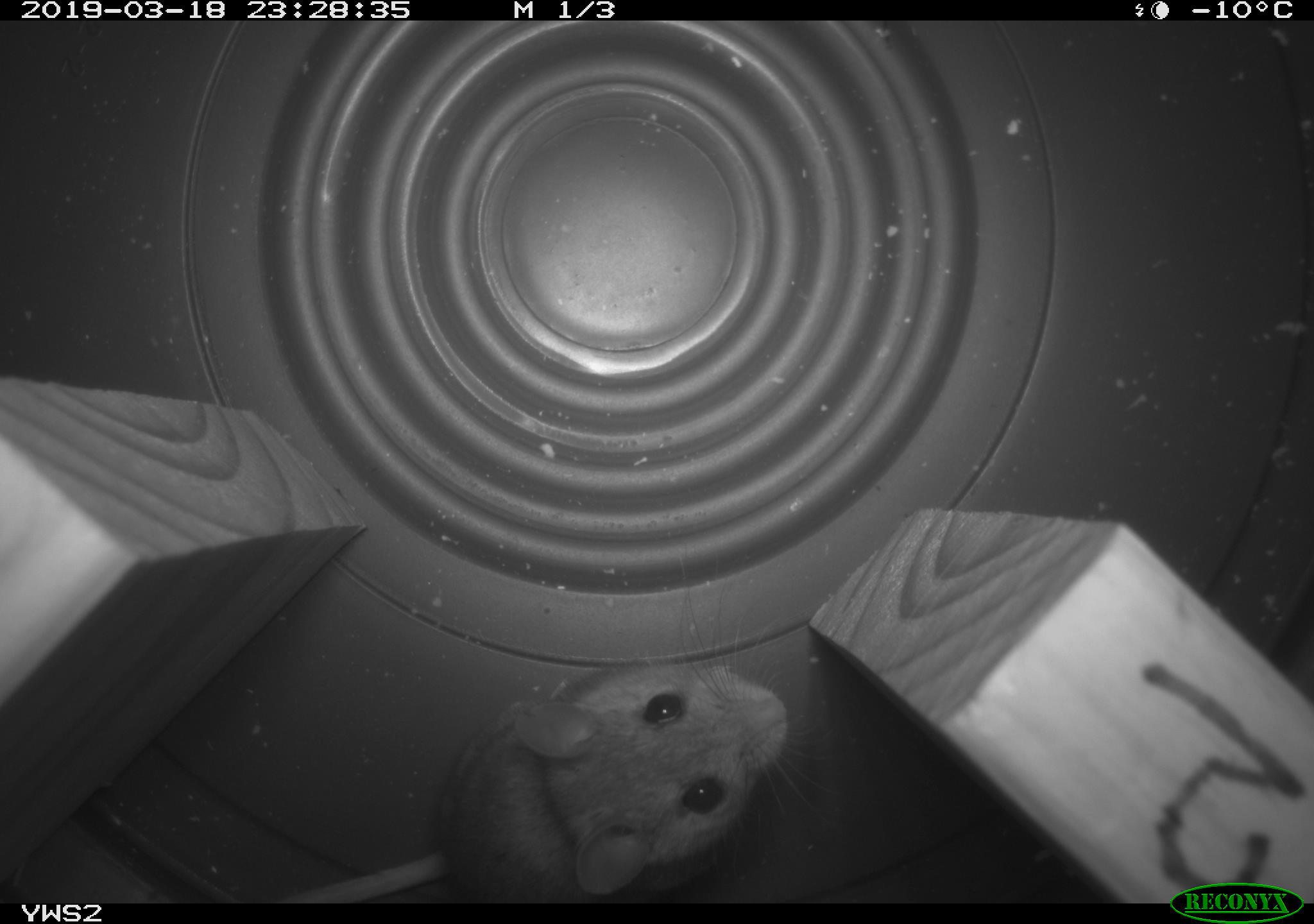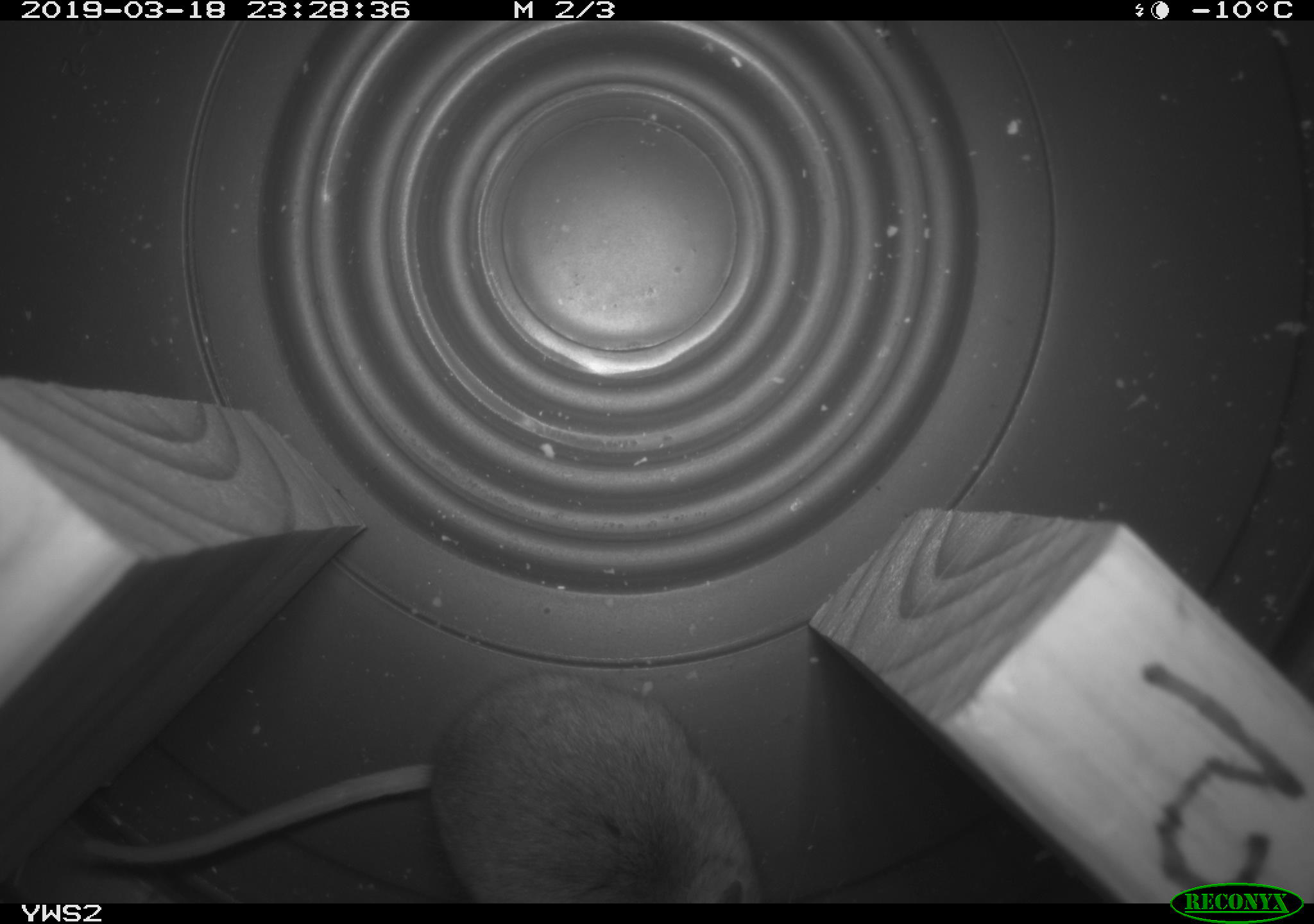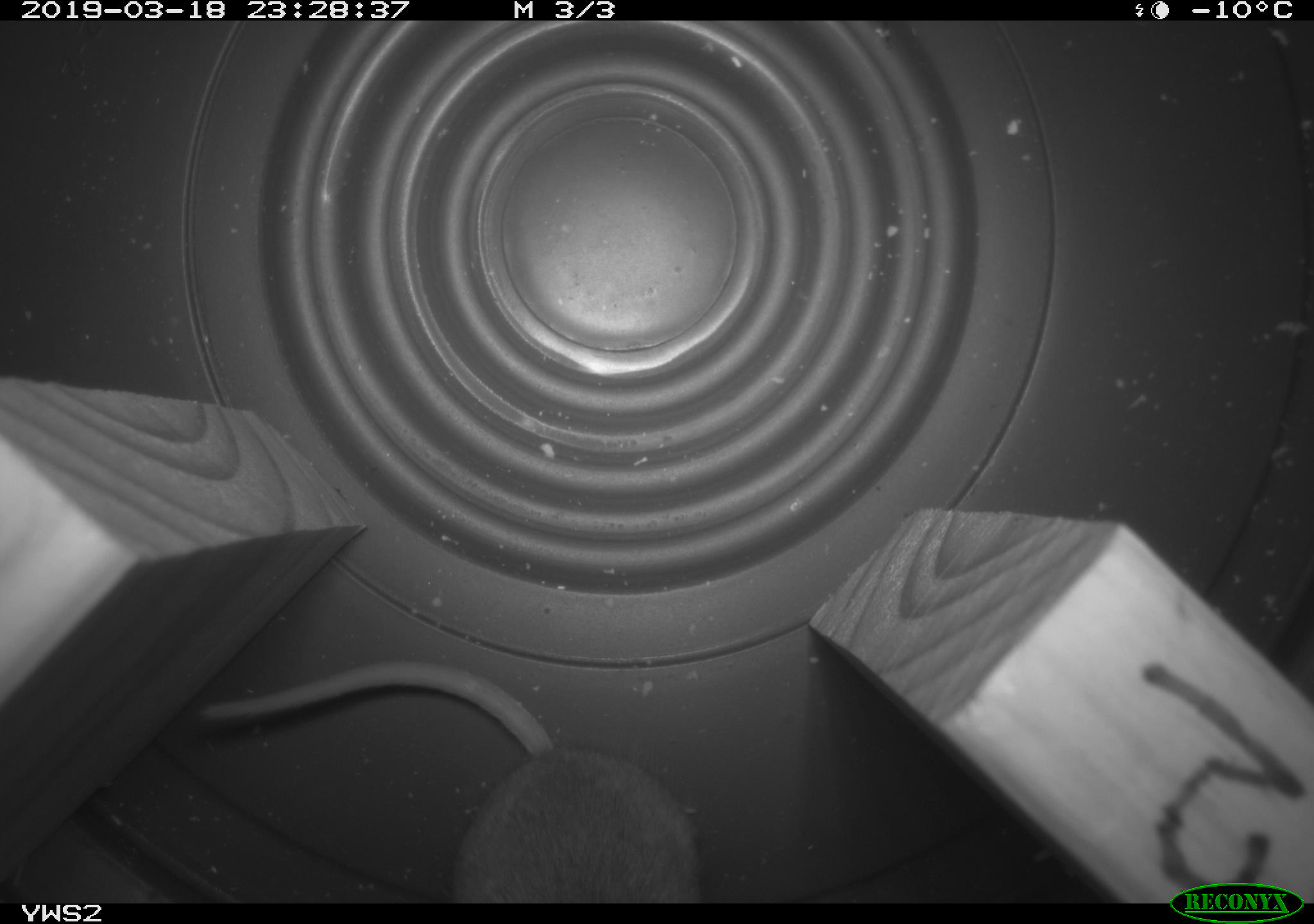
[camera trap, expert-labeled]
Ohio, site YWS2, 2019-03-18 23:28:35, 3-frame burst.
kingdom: Animalia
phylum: Chordata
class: Mammalia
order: Rodentia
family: Cricetidae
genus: Peromyscus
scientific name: Peromyscus leucopus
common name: white-footed mouse